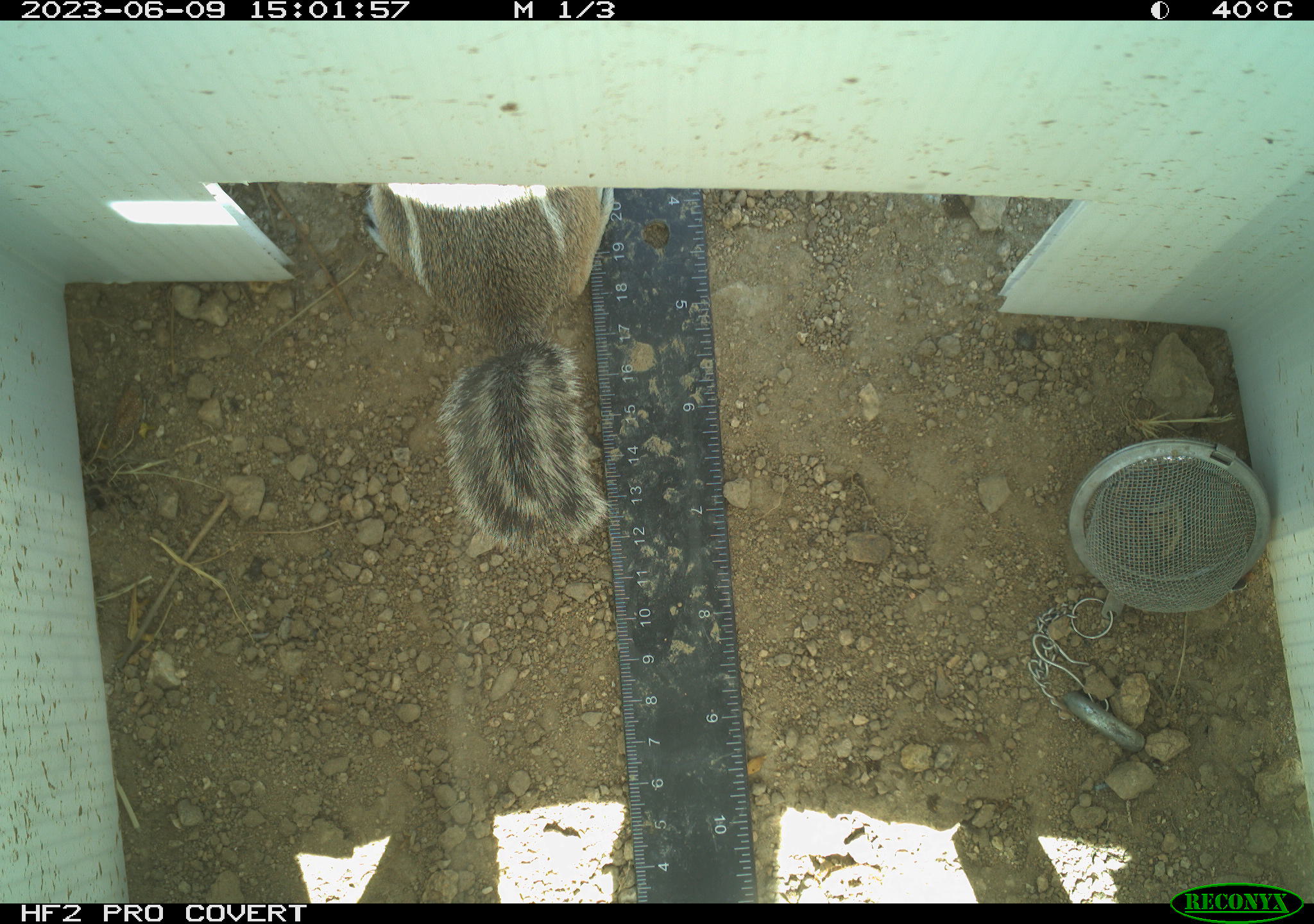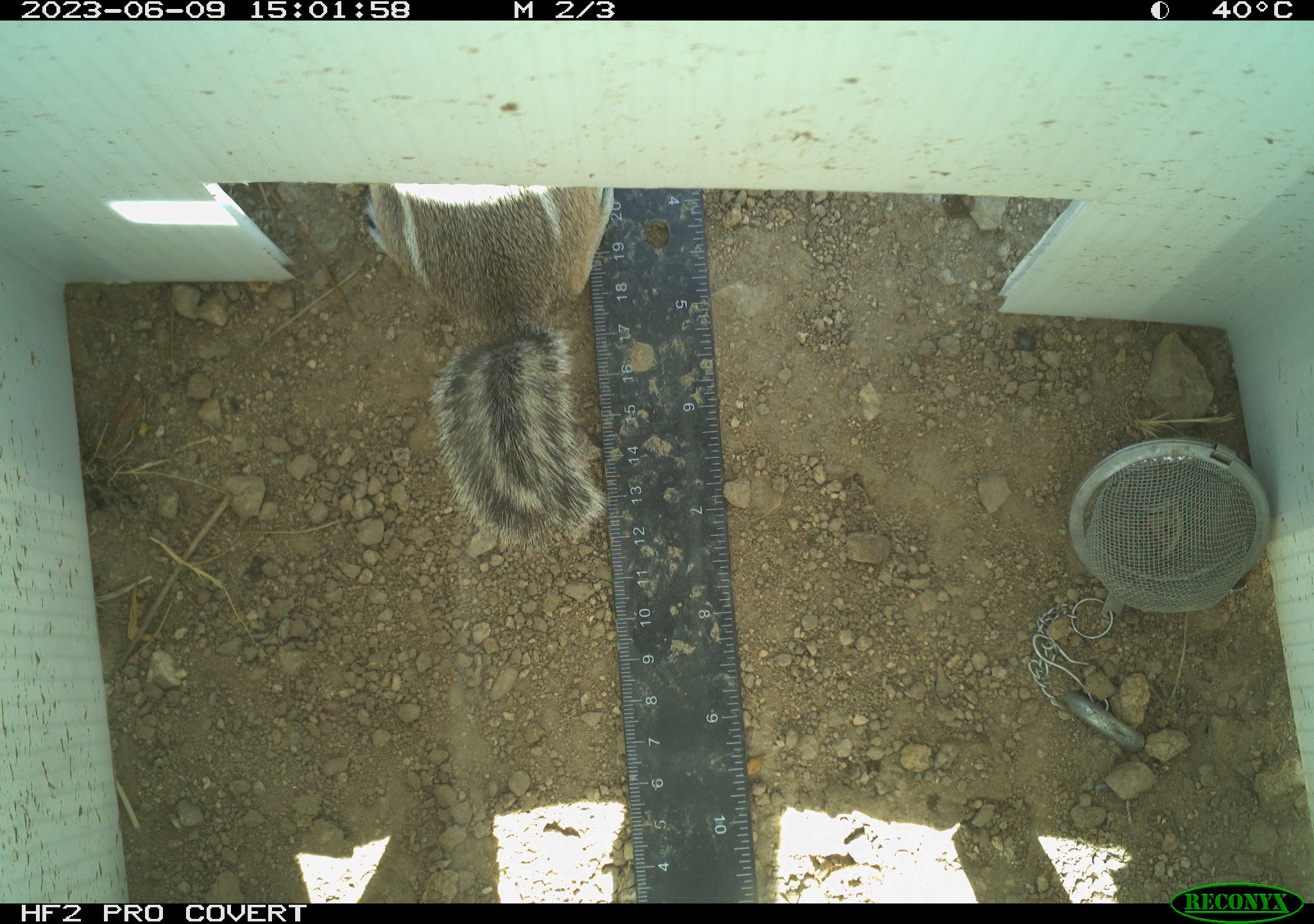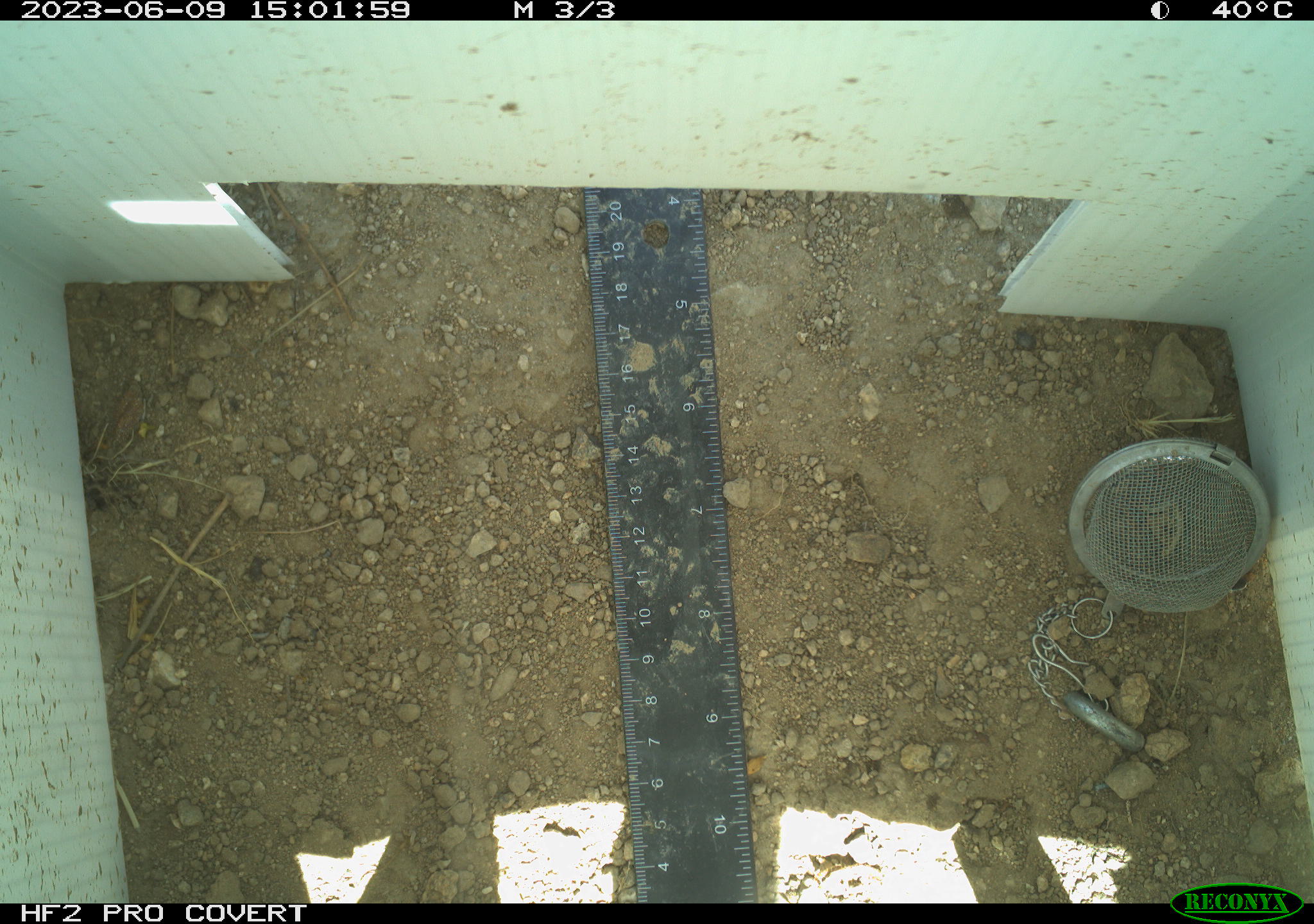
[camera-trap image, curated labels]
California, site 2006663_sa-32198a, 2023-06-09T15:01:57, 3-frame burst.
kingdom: Animalia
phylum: Chordata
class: Mammalia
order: Rodentia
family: Sciuridae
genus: Ammospermophilus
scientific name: Ammospermophilus leucurus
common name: white-tailed antelope squirrel